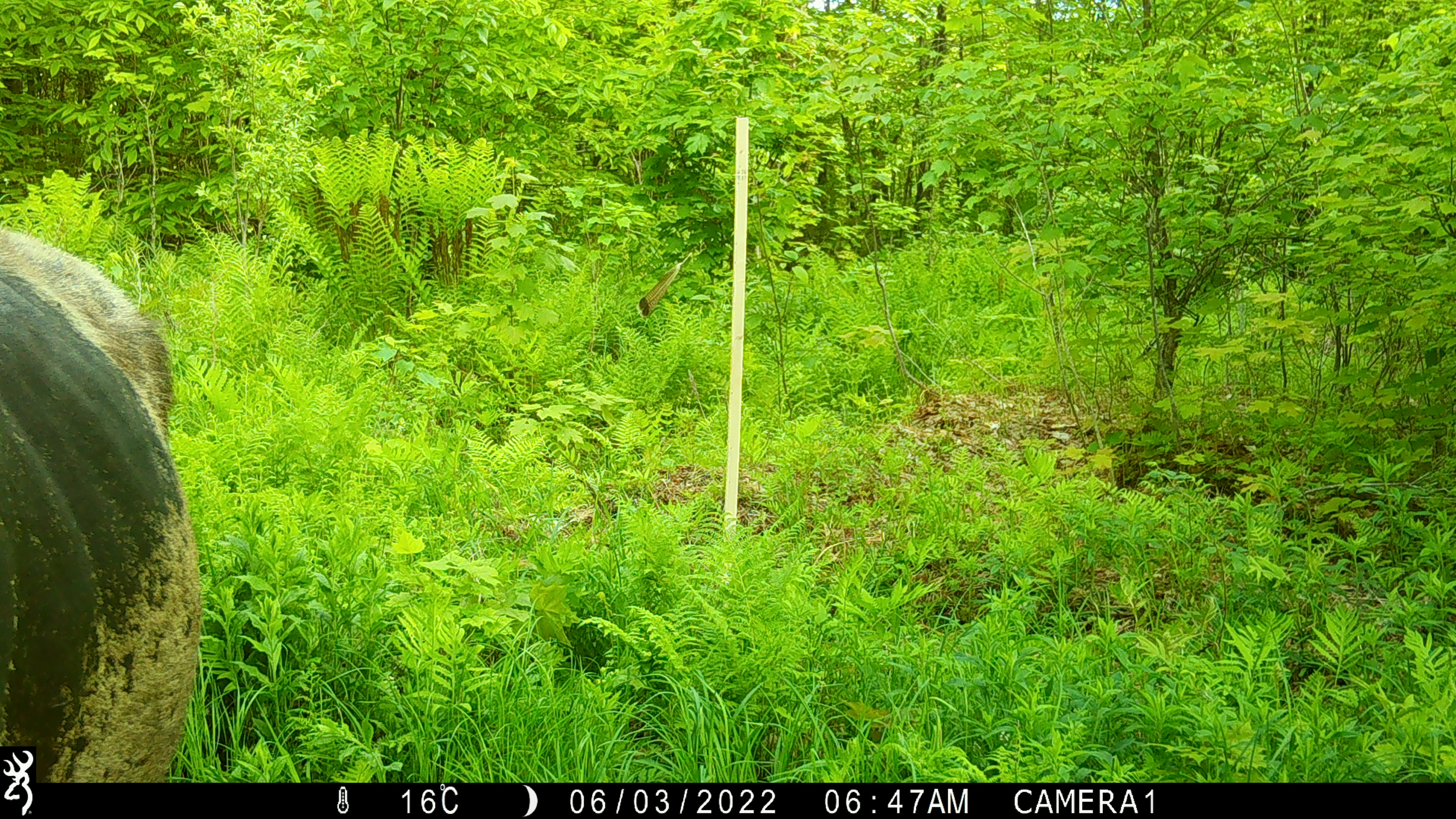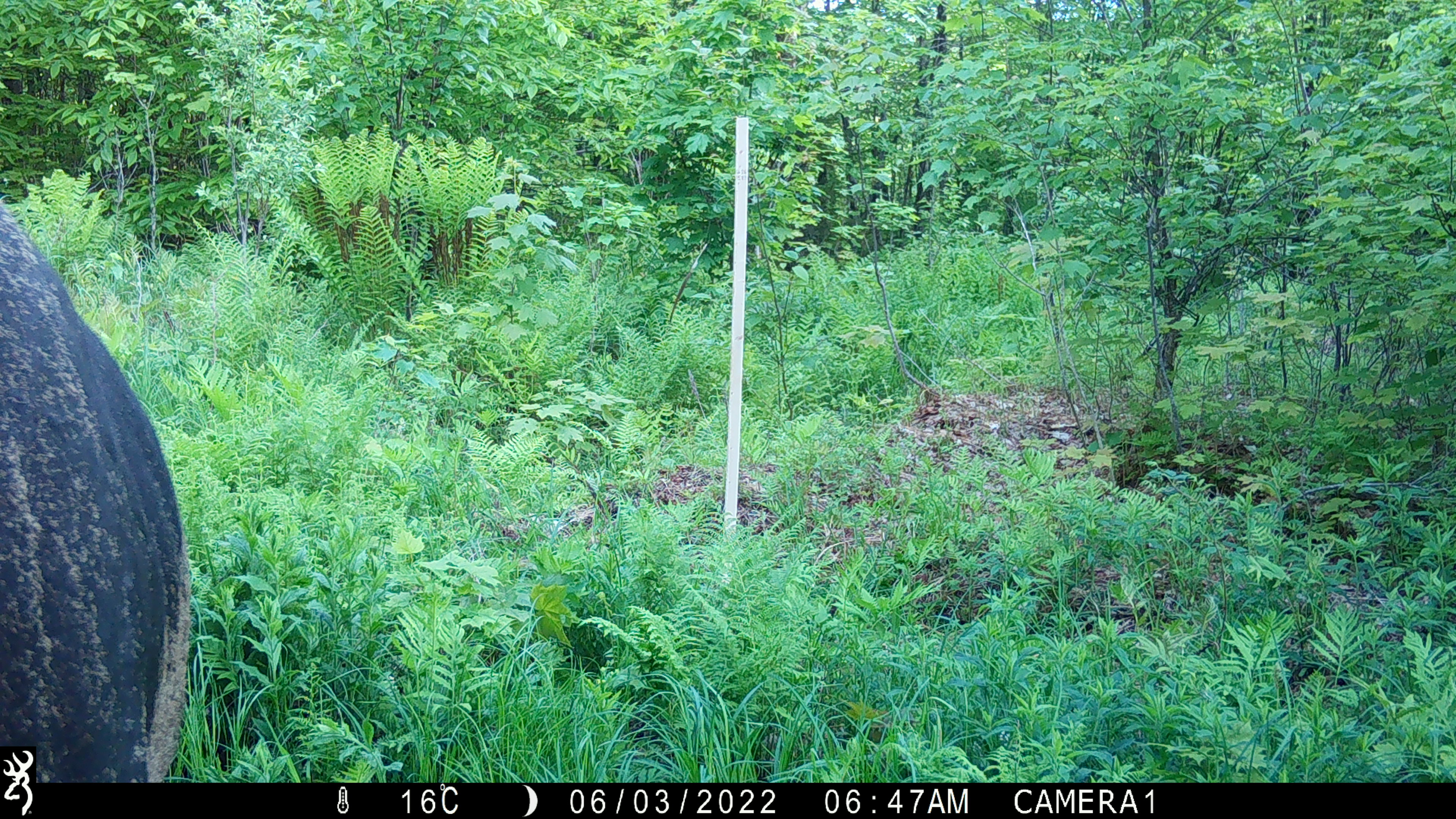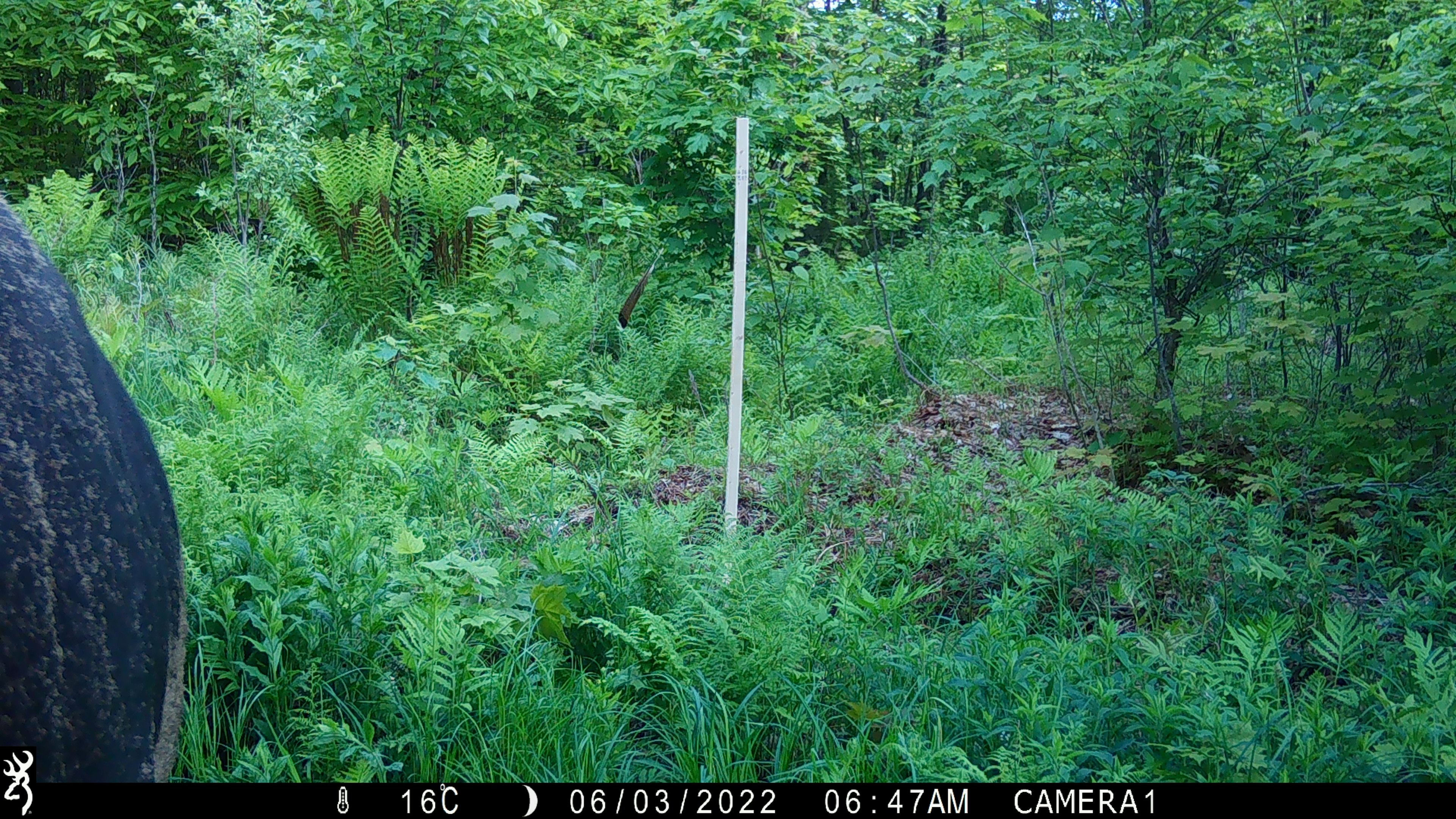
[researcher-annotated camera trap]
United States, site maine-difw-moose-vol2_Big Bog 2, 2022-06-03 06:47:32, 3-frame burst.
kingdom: Animalia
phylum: Chordata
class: Mammalia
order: Artiodactyla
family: Cervidae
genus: Alces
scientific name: Alces alces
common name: moose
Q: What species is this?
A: Moose (Alces alces).